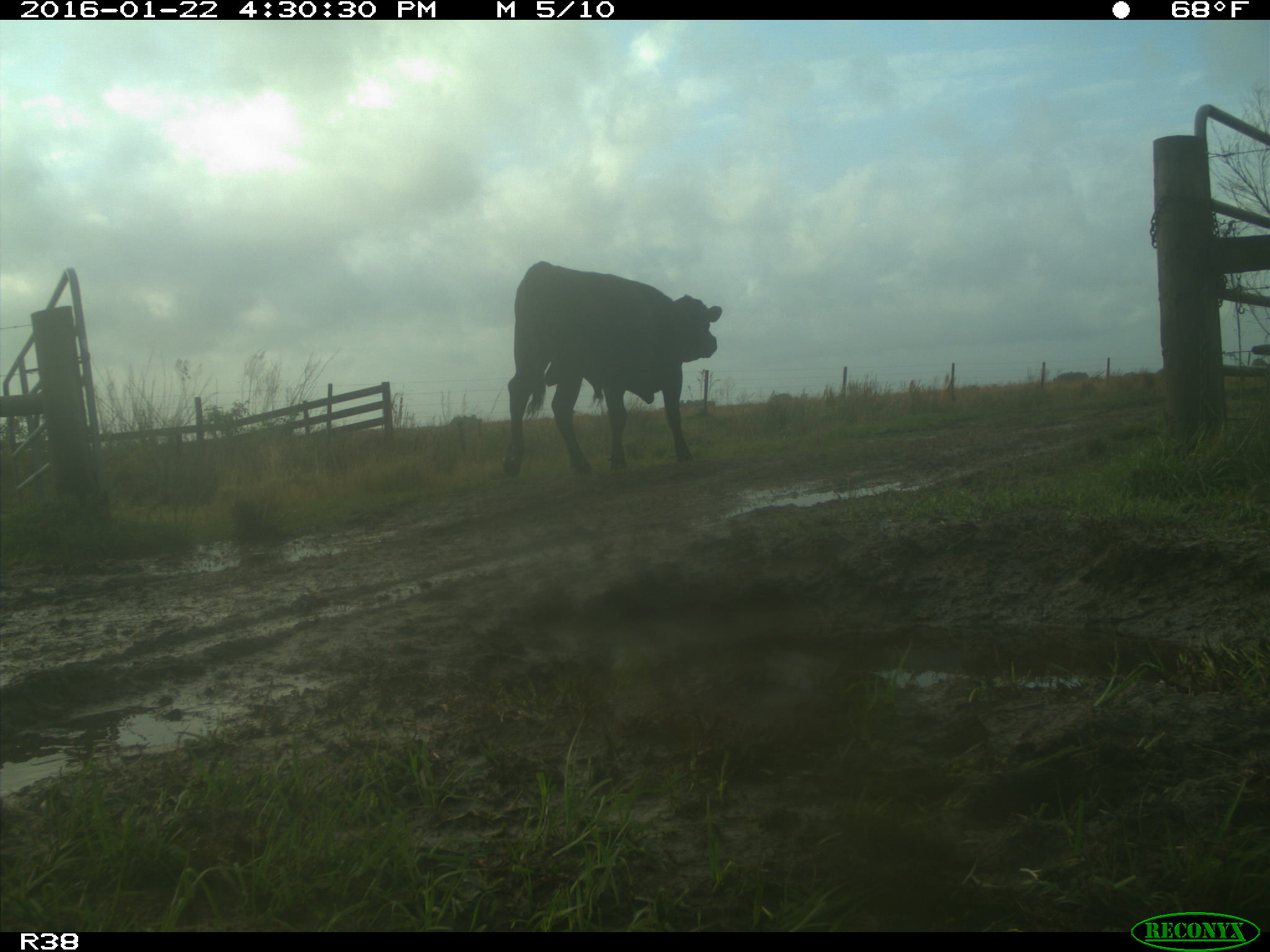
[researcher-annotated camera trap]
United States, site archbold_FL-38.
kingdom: Animalia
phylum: Chordata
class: Mammalia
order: Artiodactyla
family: Bovidae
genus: Bos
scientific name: Bos taurus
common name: domestic cow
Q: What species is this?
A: Bos taurus (domestic cow).